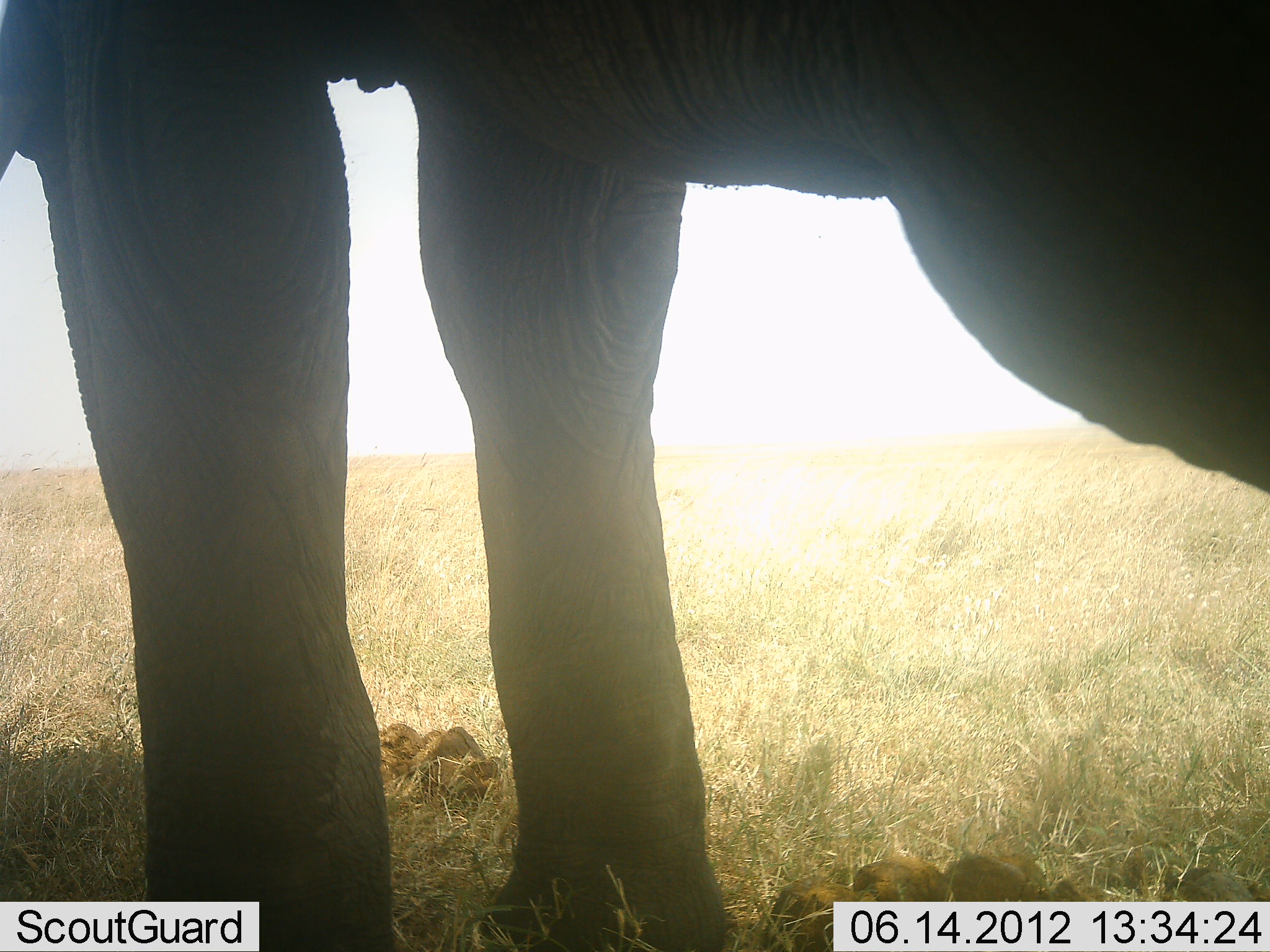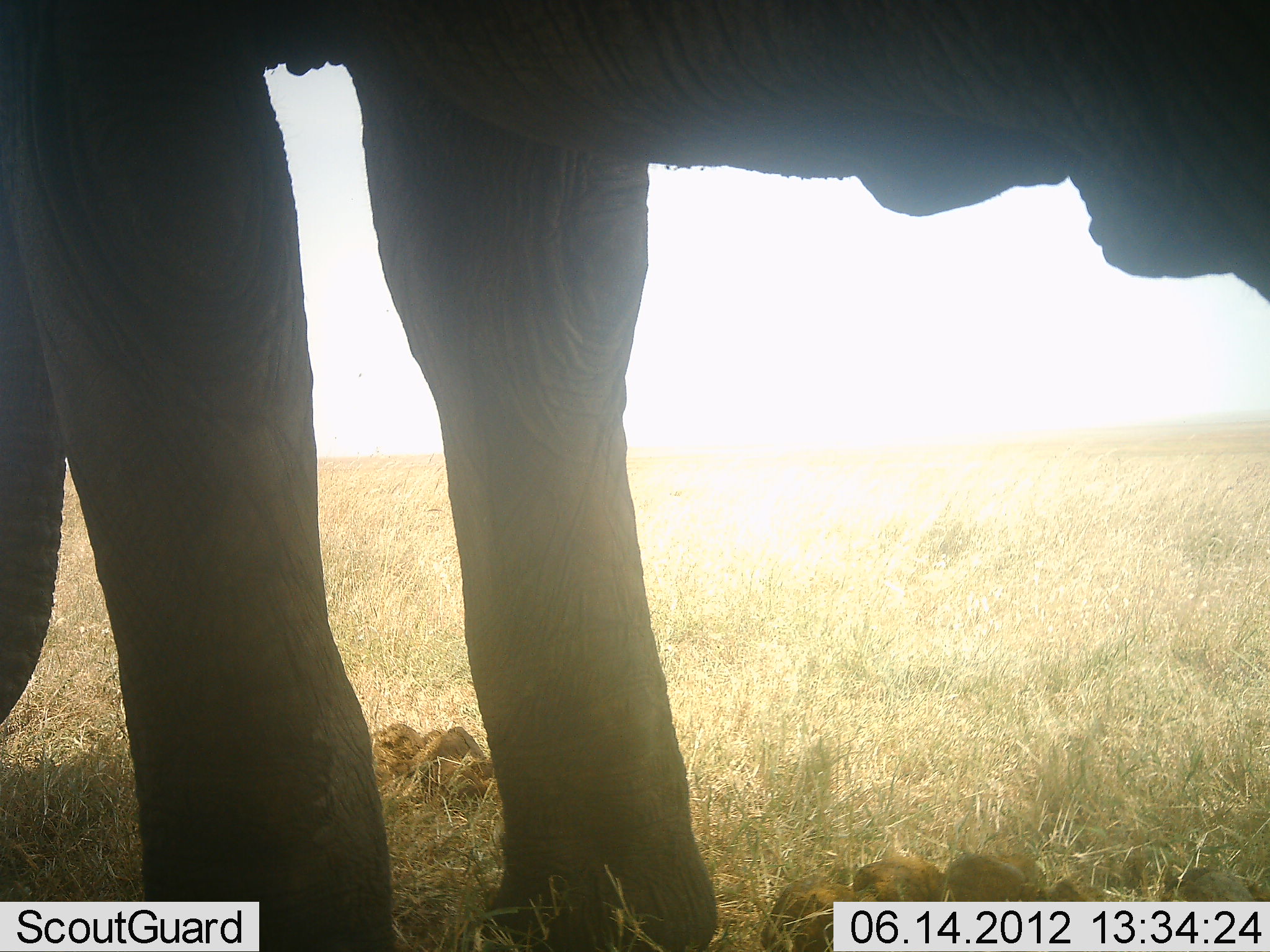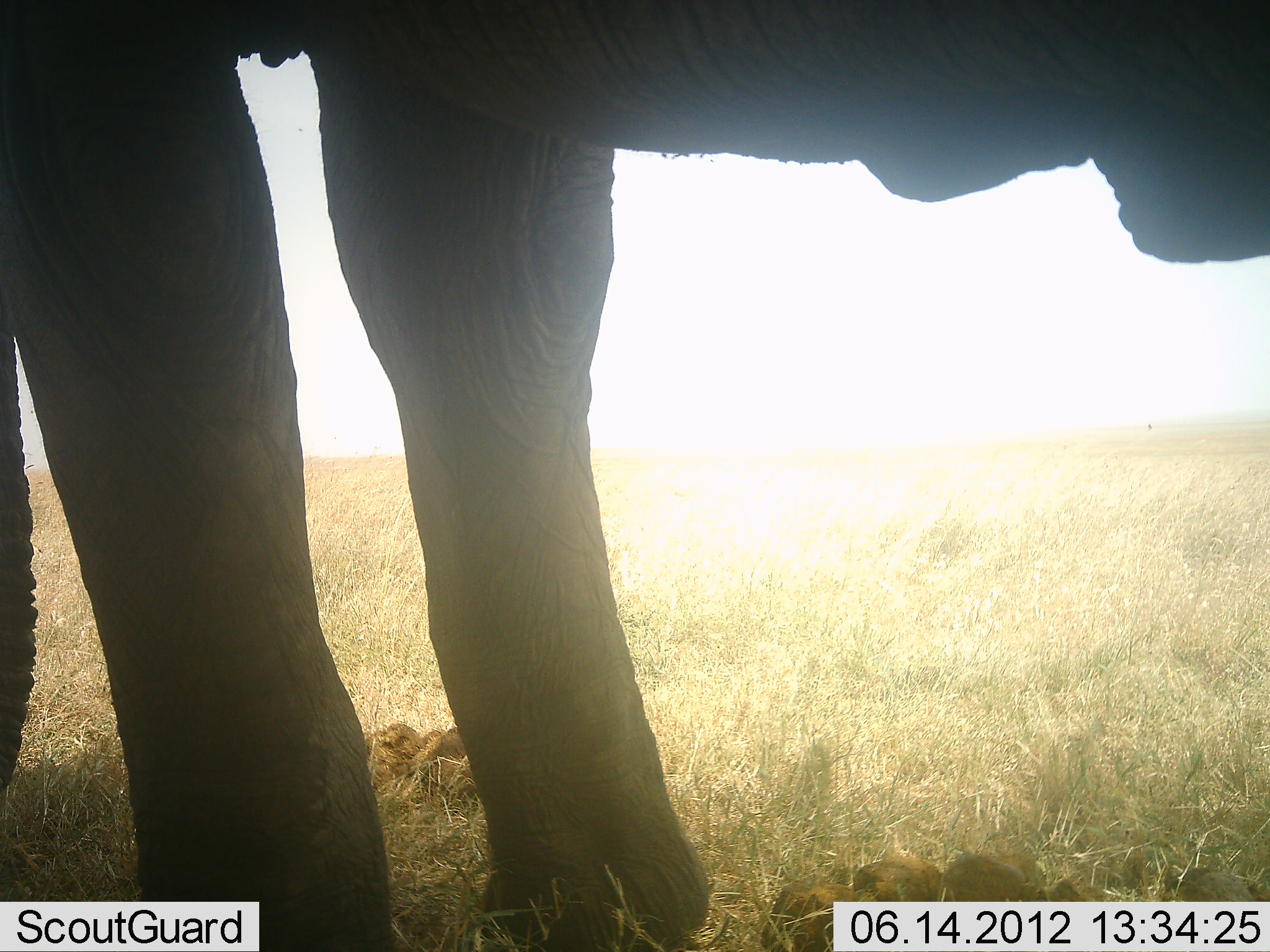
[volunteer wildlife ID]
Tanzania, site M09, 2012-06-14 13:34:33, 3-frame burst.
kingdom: Animalia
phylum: Chordata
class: Mammalia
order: Proboscidea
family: Elephantidae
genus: Loxodonta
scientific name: Loxodonta africana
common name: african bush elephant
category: elephant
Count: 1.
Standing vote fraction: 90%.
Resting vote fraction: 0%.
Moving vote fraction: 0%.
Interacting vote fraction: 0%.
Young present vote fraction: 0%.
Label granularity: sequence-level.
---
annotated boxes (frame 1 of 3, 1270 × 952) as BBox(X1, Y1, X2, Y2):
animal: BBox(1, 2, 1269, 952)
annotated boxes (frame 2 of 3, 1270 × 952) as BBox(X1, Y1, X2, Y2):
animal: BBox(1, 1, 1270, 950)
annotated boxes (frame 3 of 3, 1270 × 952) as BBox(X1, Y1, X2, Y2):
animal: BBox(2, 0, 1269, 951)